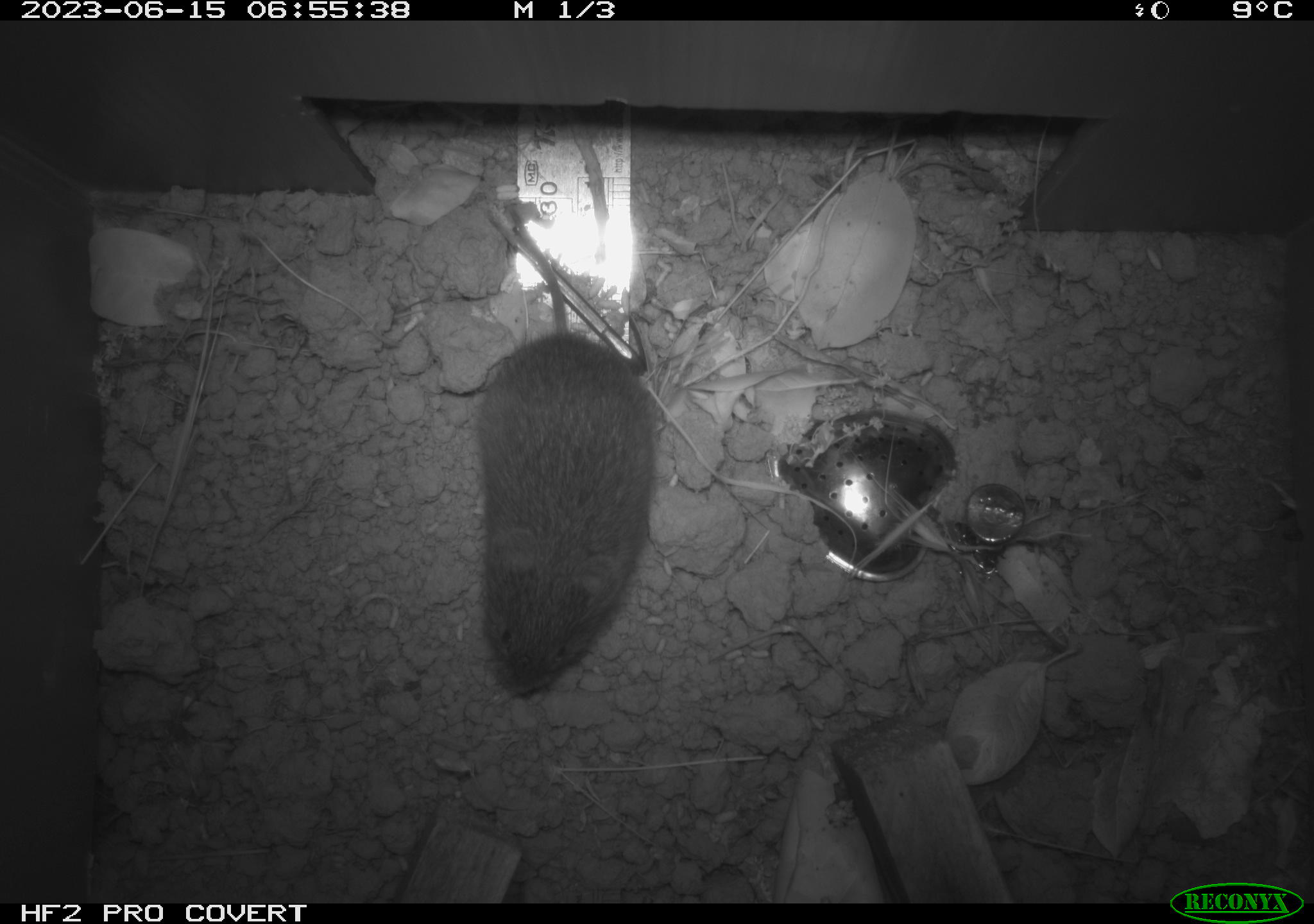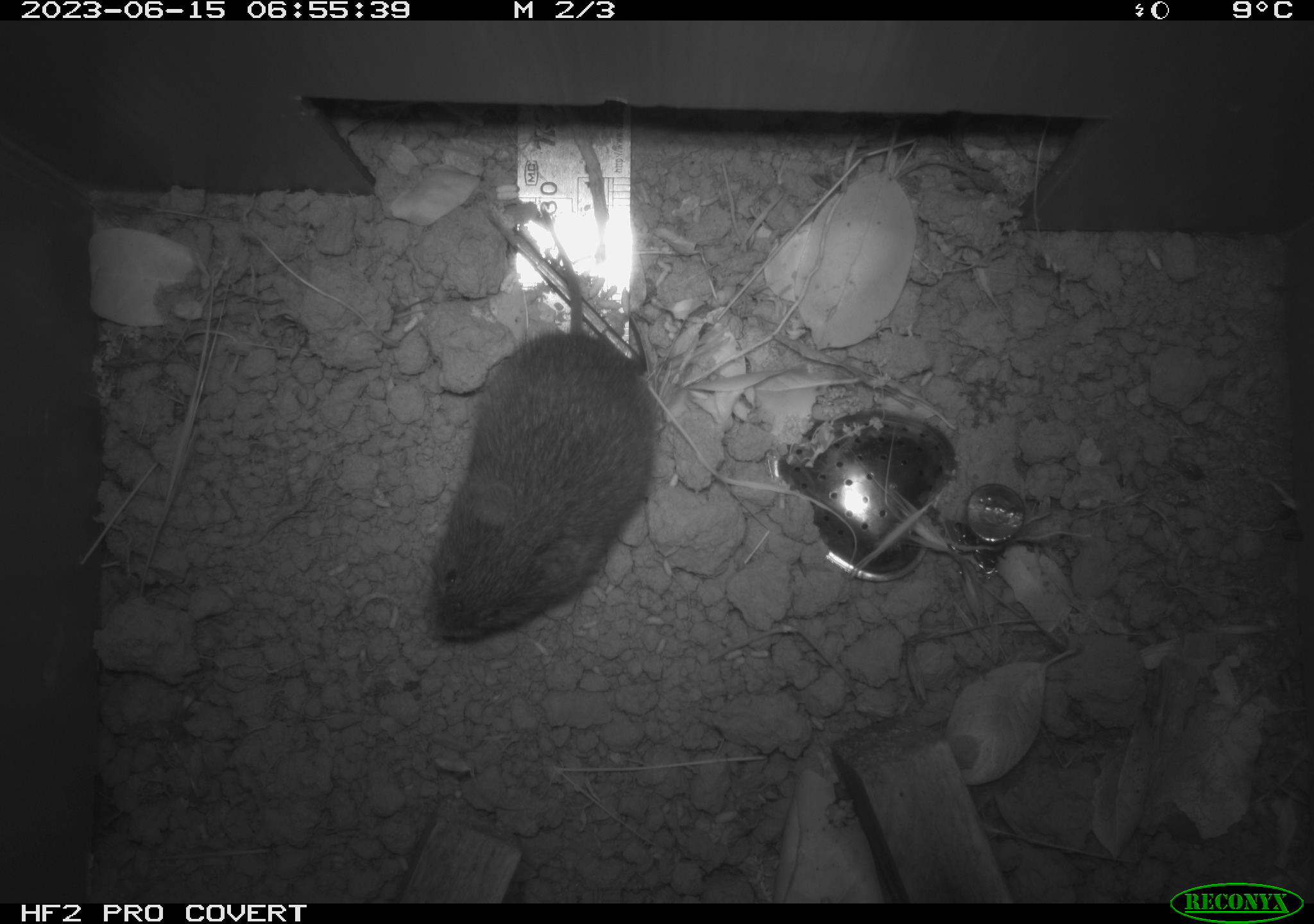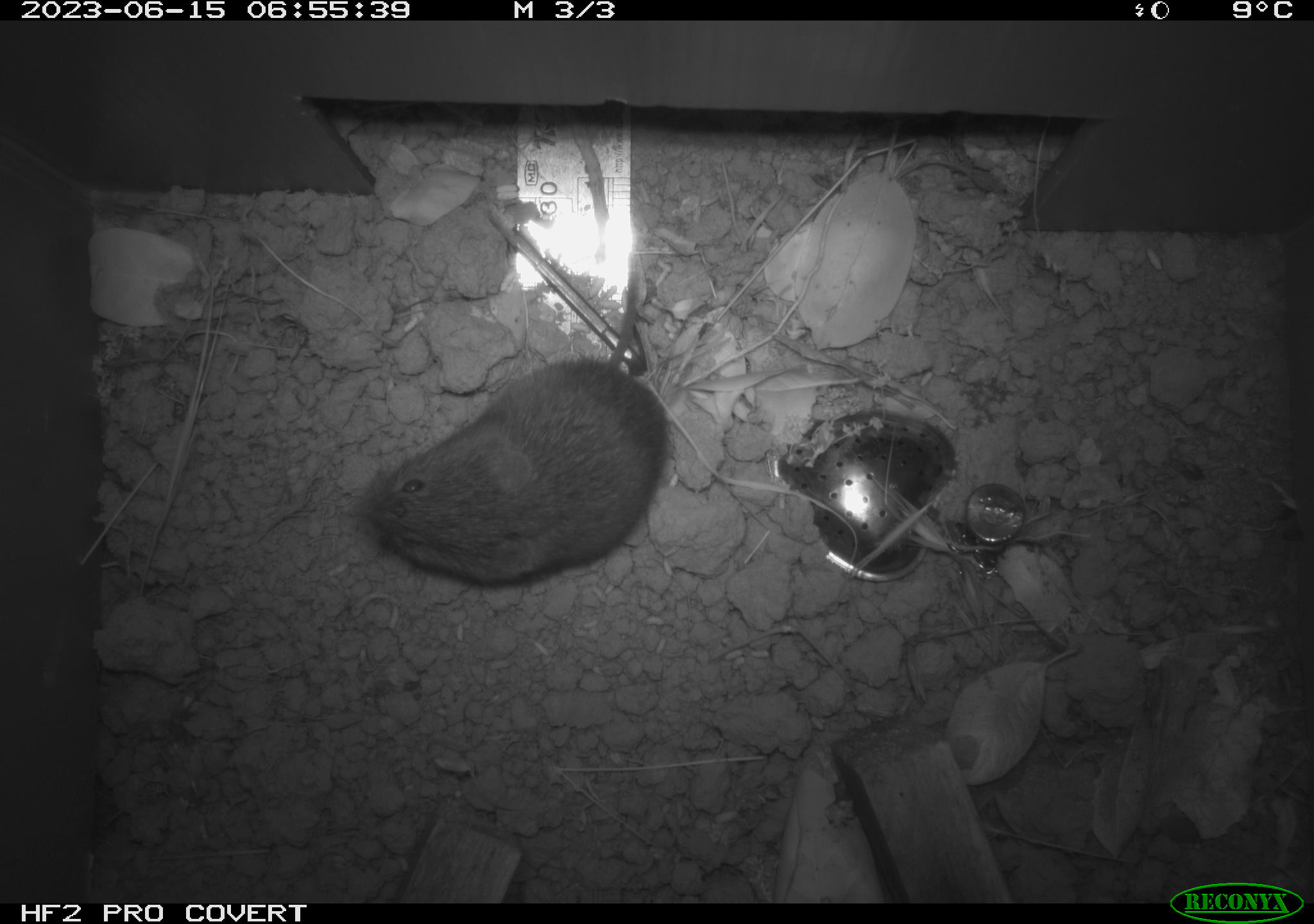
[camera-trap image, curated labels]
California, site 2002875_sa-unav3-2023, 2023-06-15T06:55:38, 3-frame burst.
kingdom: Animalia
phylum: Chordata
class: Mammalia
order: Rodentia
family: Cricetidae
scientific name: Arvicolinae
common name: voles, lemmings, and muskrats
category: arvicolinae subfamily